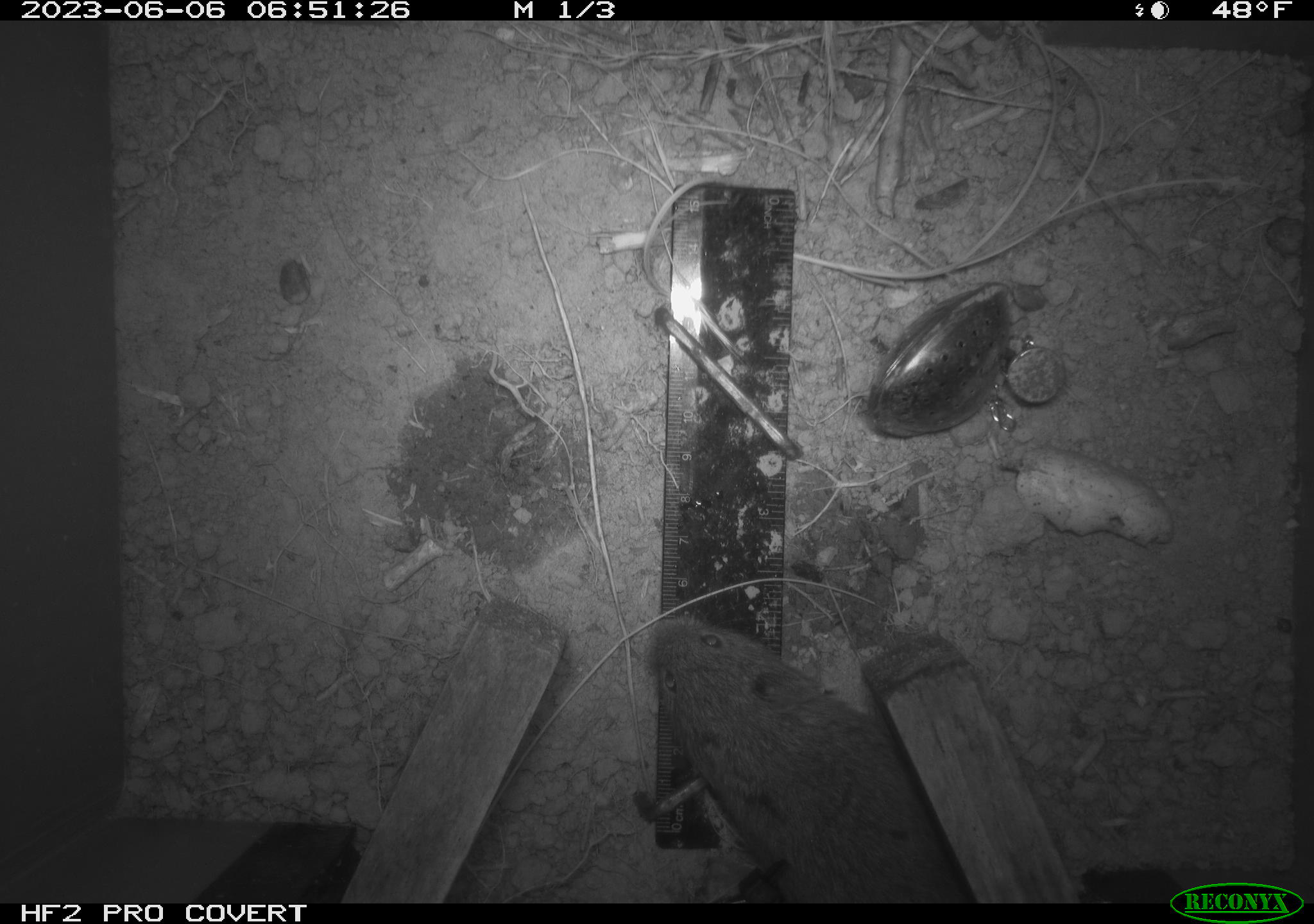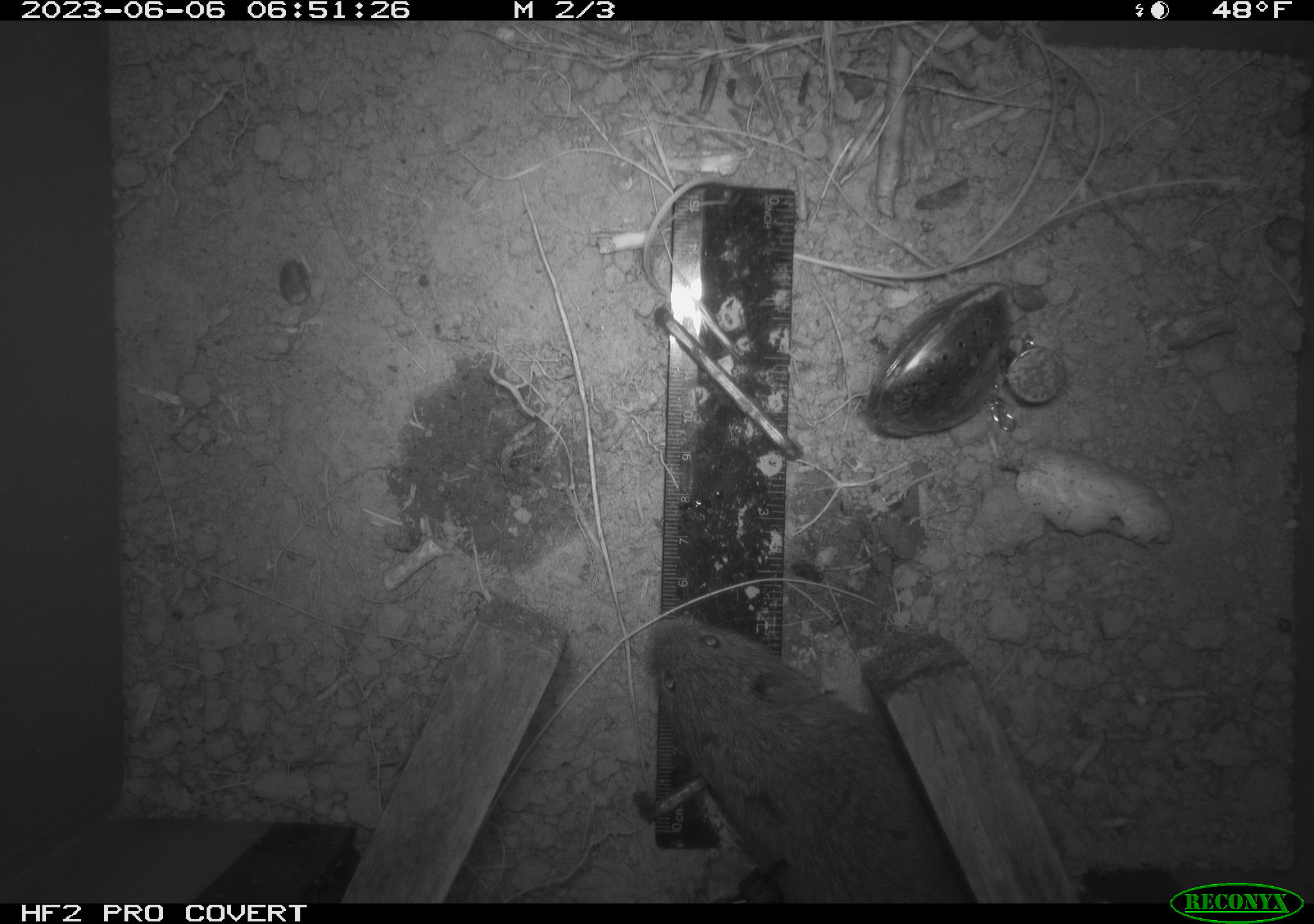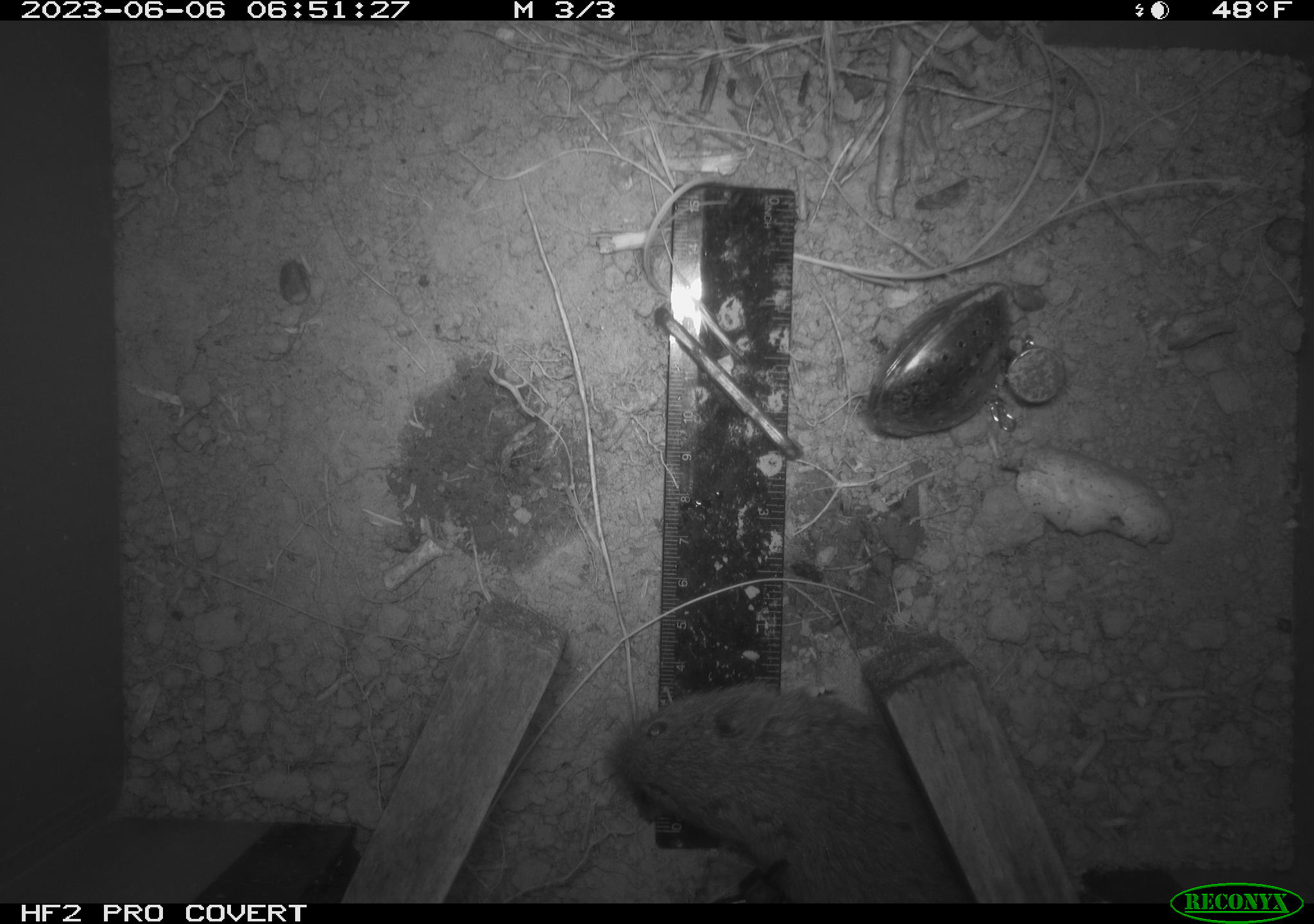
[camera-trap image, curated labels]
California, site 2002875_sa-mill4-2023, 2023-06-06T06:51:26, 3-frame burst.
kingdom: Animalia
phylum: Chordata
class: Mammalia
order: Rodentia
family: Cricetidae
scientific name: Arvicolinae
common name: voles, lemmings, and muskrats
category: arvicolinae subfamily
Arvicolinae subfamily (voles, lemmings, and muskrats) (Arvicolinae).